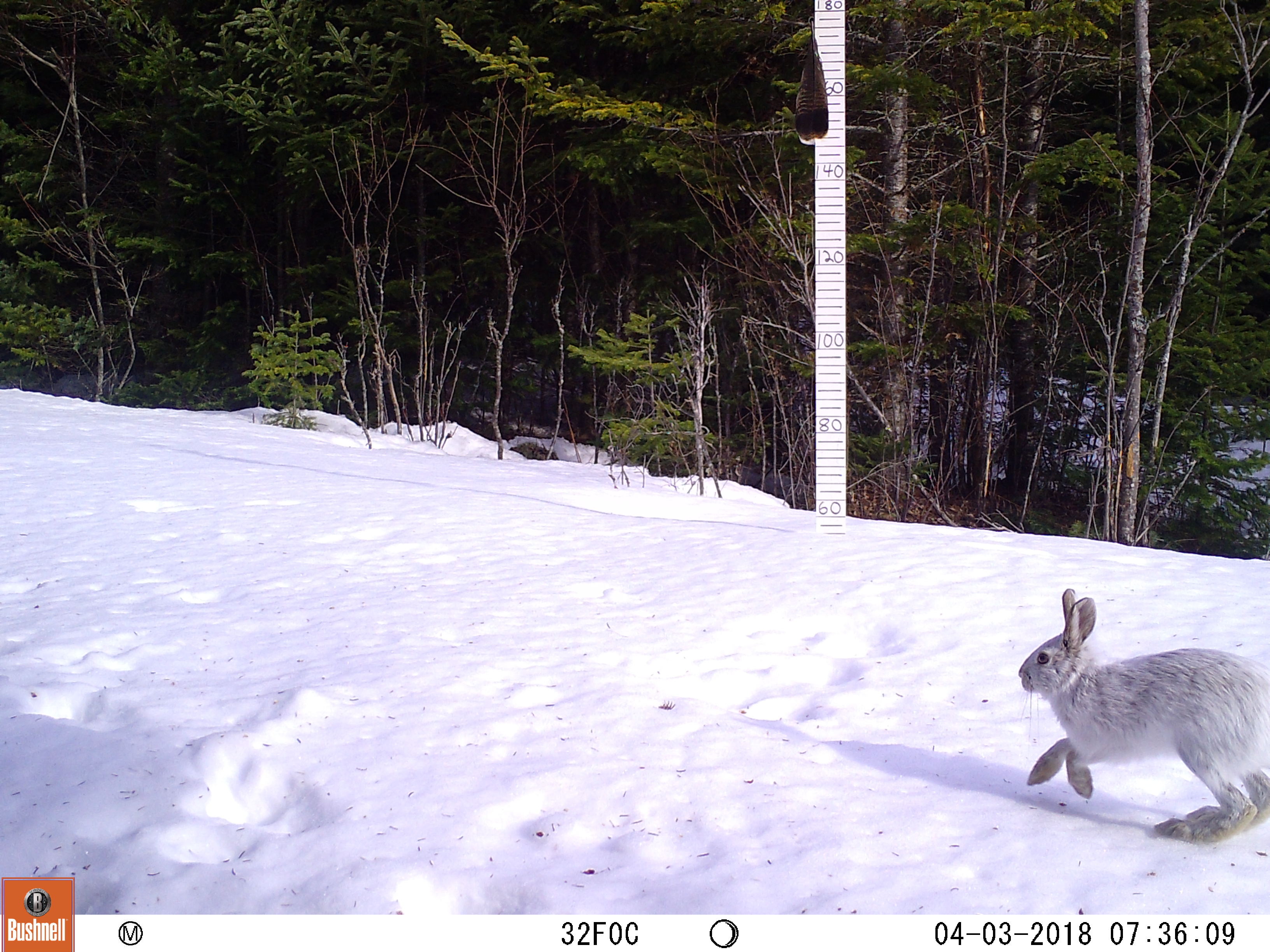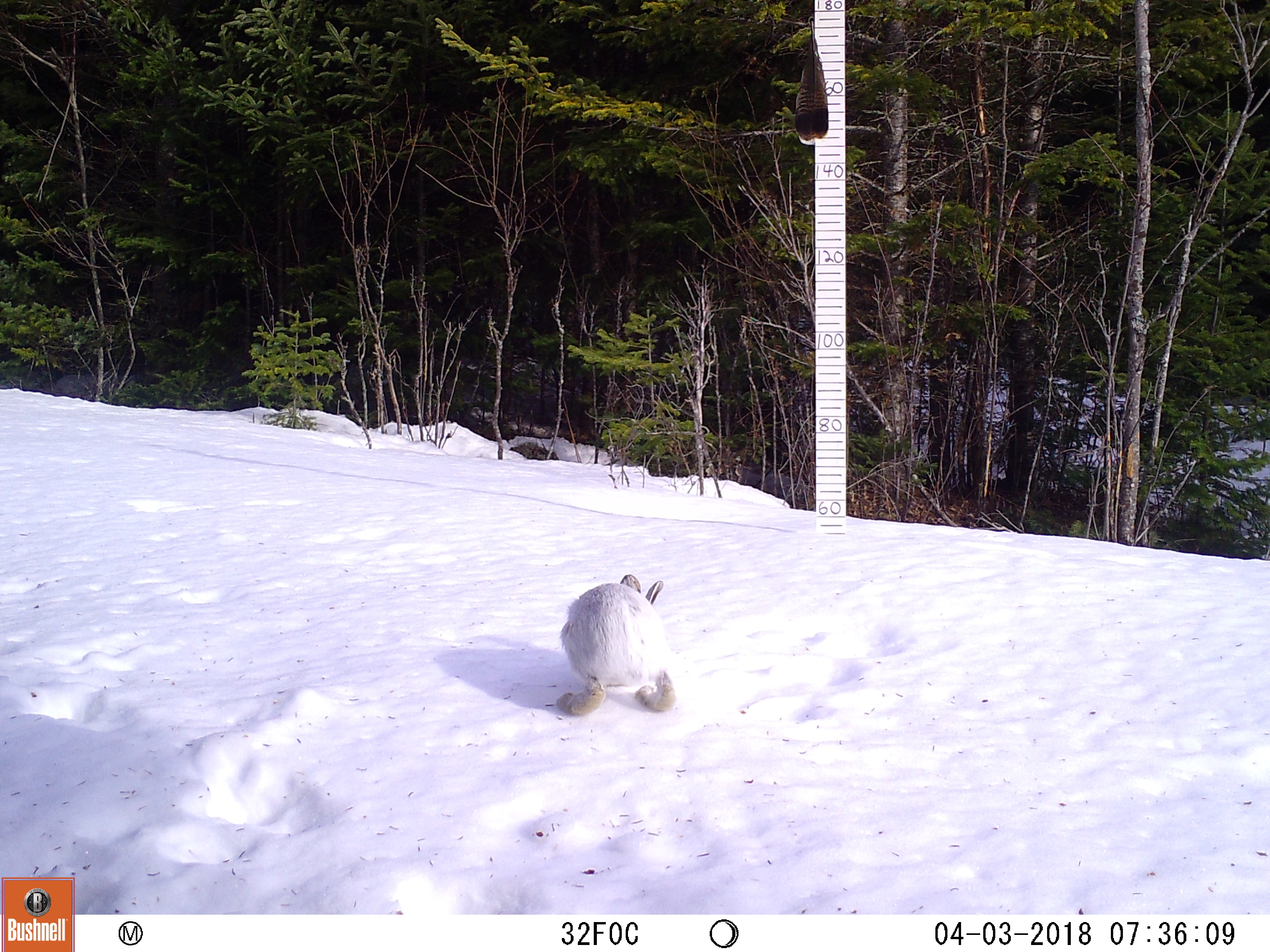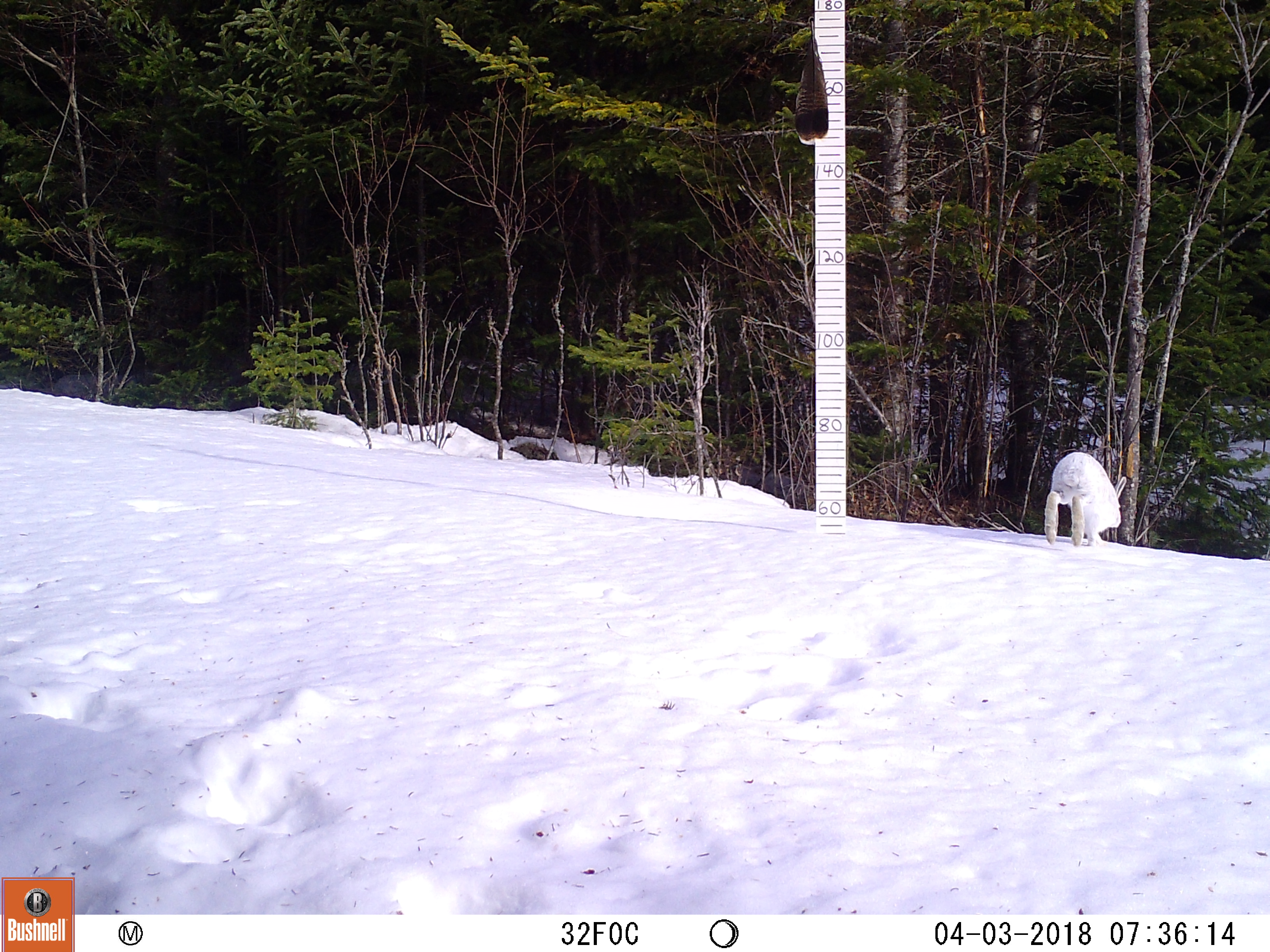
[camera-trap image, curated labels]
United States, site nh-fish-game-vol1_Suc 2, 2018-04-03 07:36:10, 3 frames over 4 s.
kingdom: Animalia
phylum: Chordata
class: Mammalia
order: Lagomorpha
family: Leporidae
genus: Lepus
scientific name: Lepus americanus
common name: snowshoe hare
Snowshoe hare (Lepus americanus).